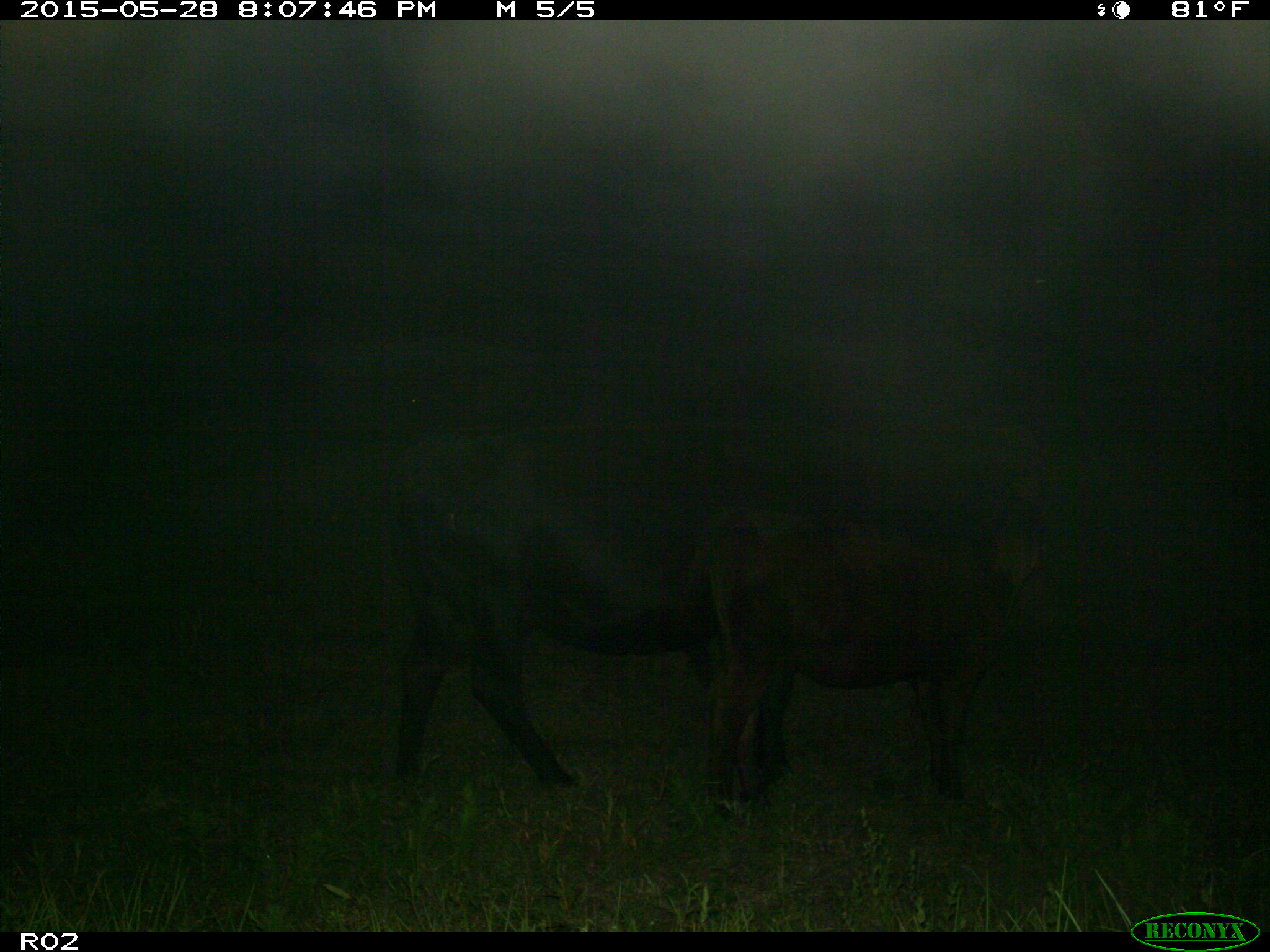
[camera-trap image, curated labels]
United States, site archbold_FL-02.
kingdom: Animalia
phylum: Chordata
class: Mammalia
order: Artiodactyla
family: Bovidae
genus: Bos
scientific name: Bos taurus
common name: domestic cow